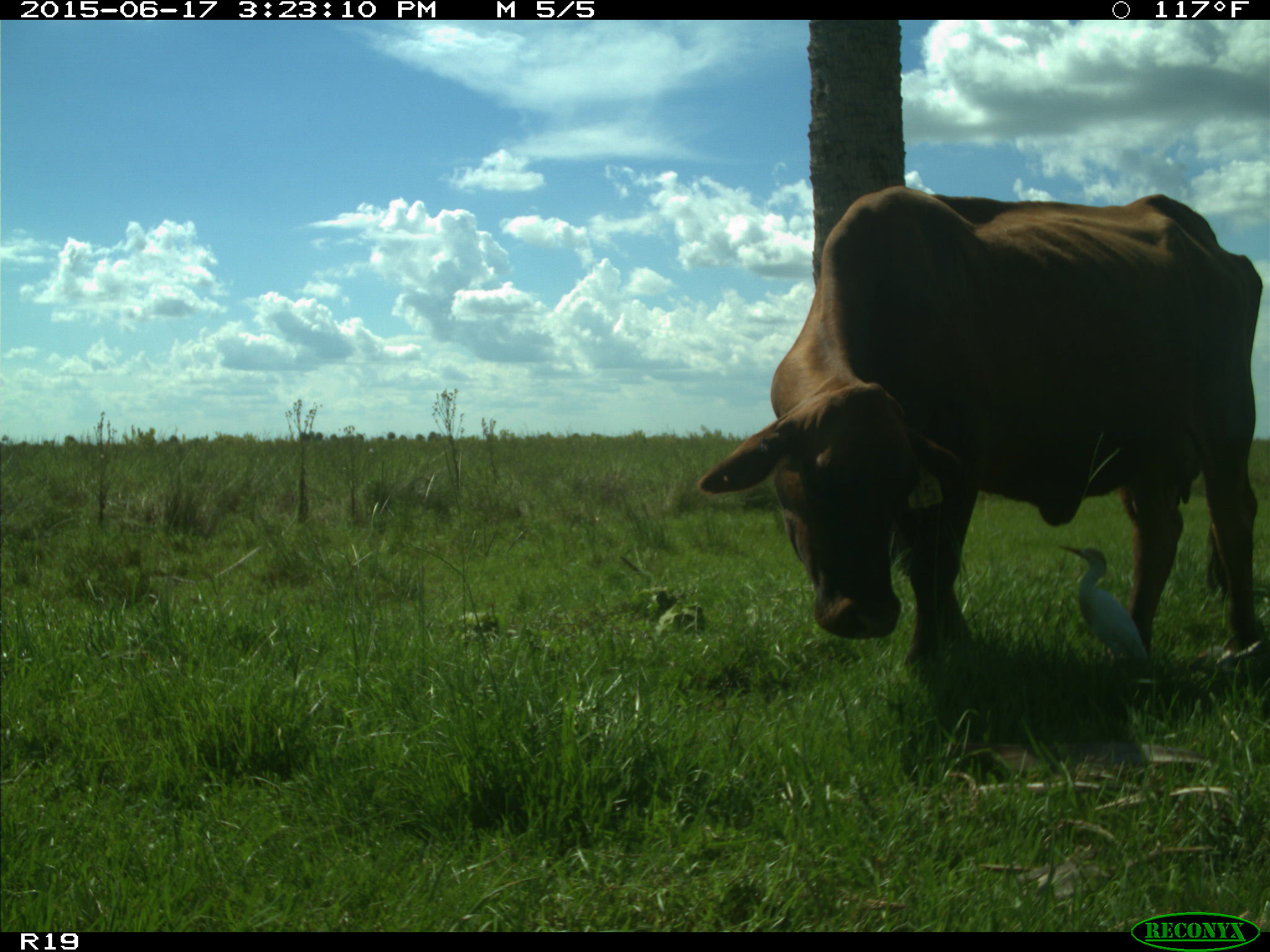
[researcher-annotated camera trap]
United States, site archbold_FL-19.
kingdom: Animalia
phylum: Chordata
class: Mammalia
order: Artiodactyla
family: Bovidae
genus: Bos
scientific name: Bos taurus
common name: domestic cow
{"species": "Bos taurus (domestic cow)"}